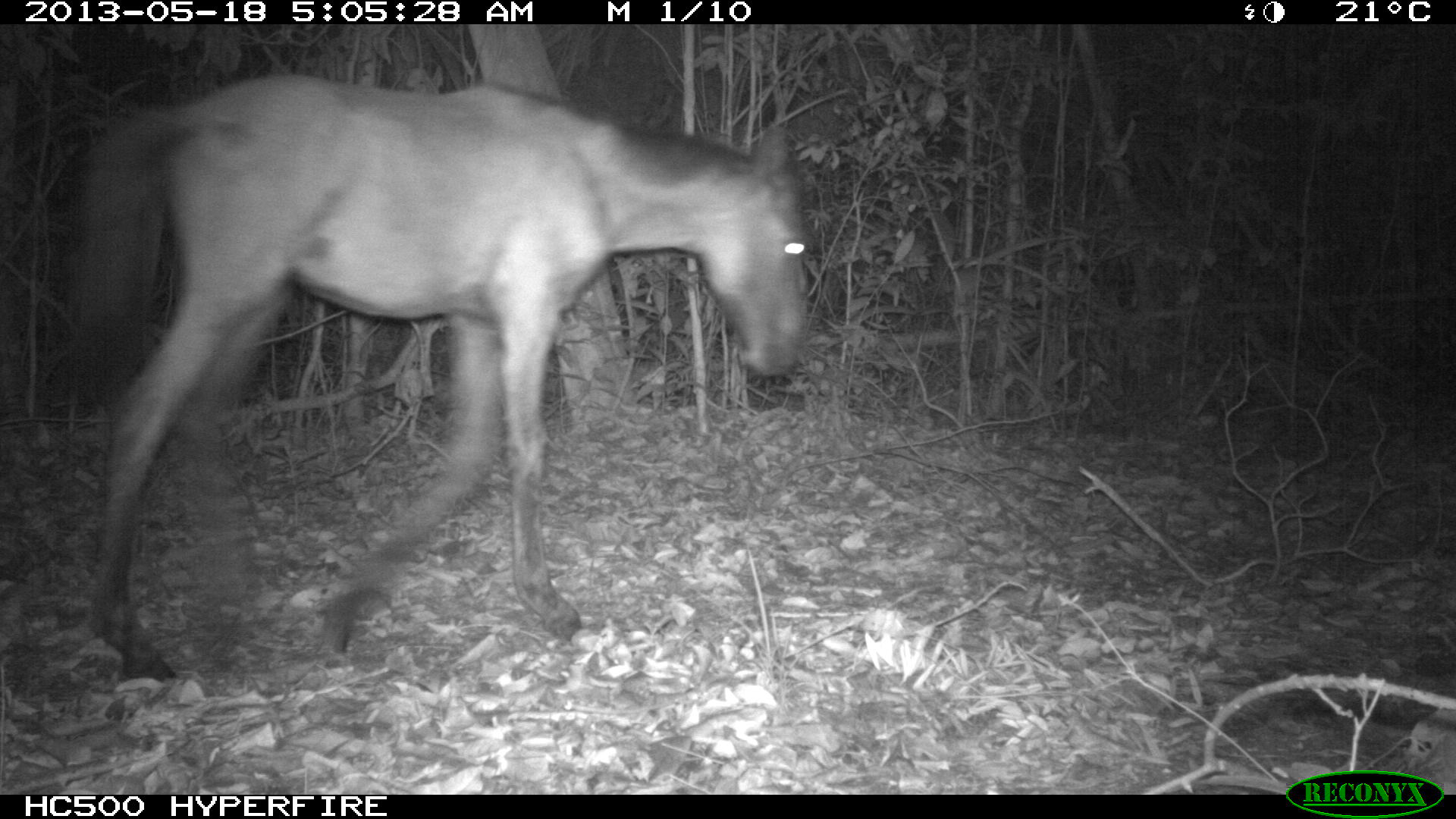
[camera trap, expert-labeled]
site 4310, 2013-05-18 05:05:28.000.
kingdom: Animalia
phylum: Chordata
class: Mammalia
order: Perissodactyla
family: Equidae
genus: Equus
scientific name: Equus ferus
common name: wild horse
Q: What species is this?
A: Equus ferus (wild horse).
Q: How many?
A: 1.